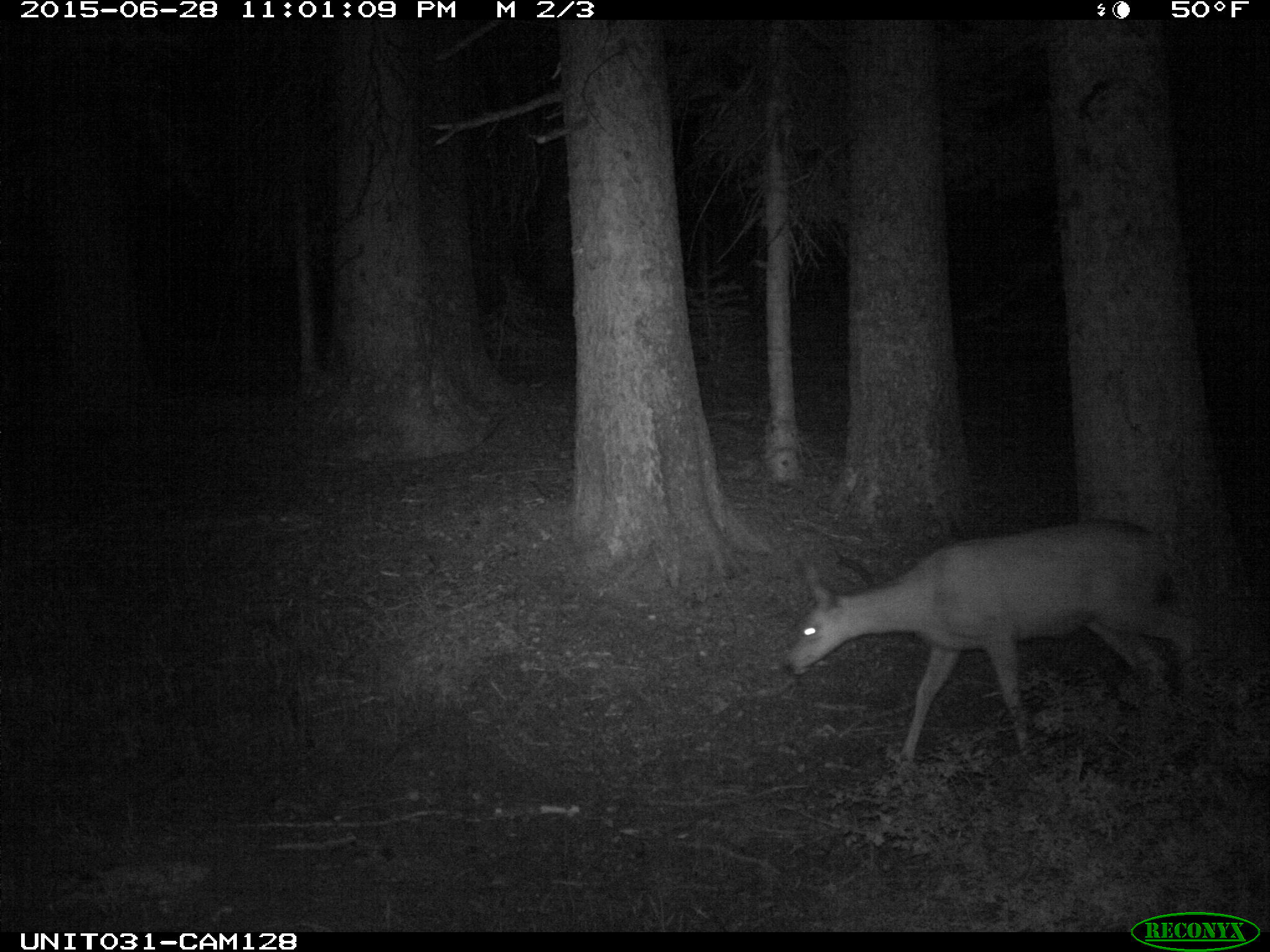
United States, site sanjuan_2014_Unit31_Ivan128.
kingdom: Animalia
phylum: Chordata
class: Mammalia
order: Artiodactyla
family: Cervidae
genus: Odocoileus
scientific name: Odocoileus hemionus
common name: mule deer